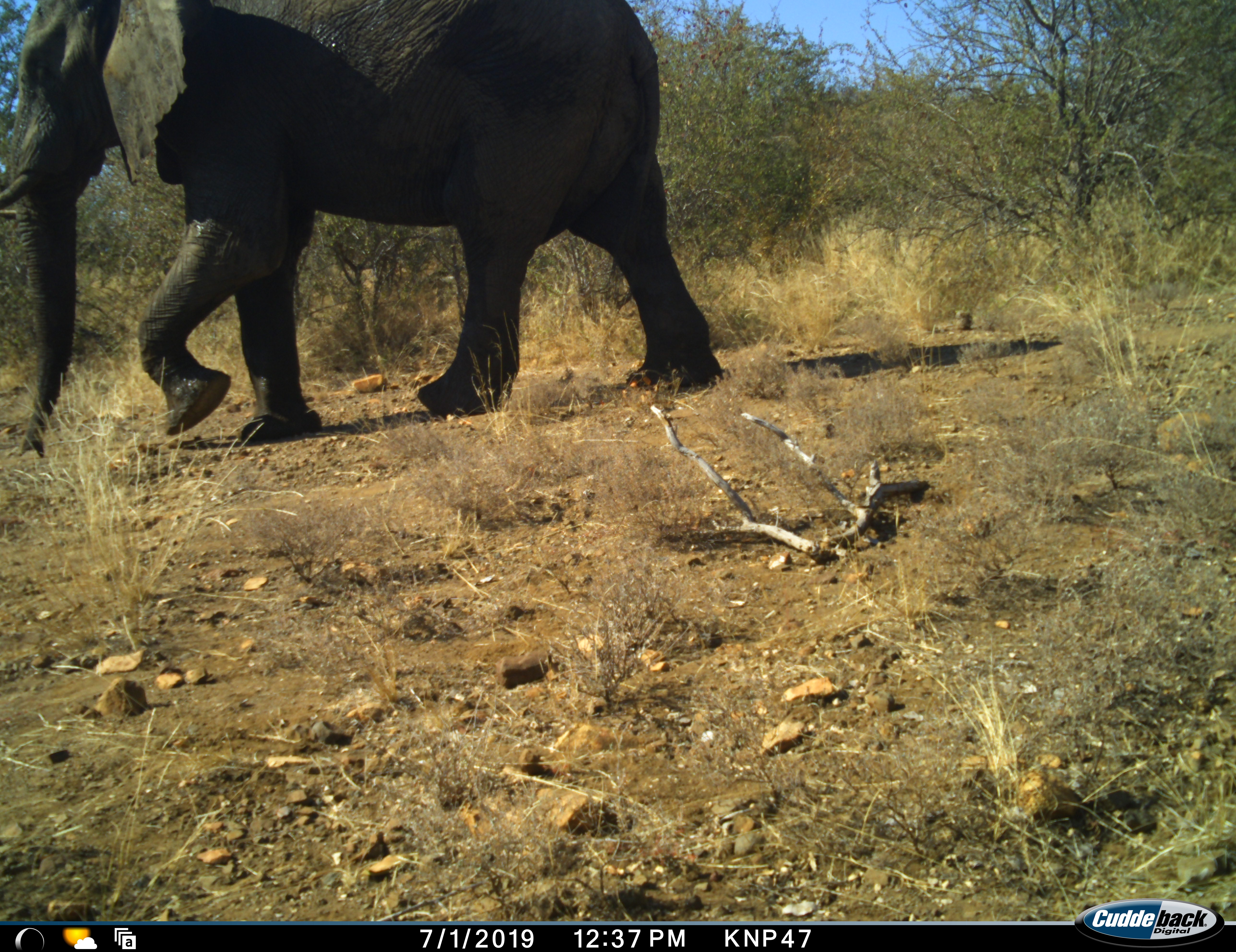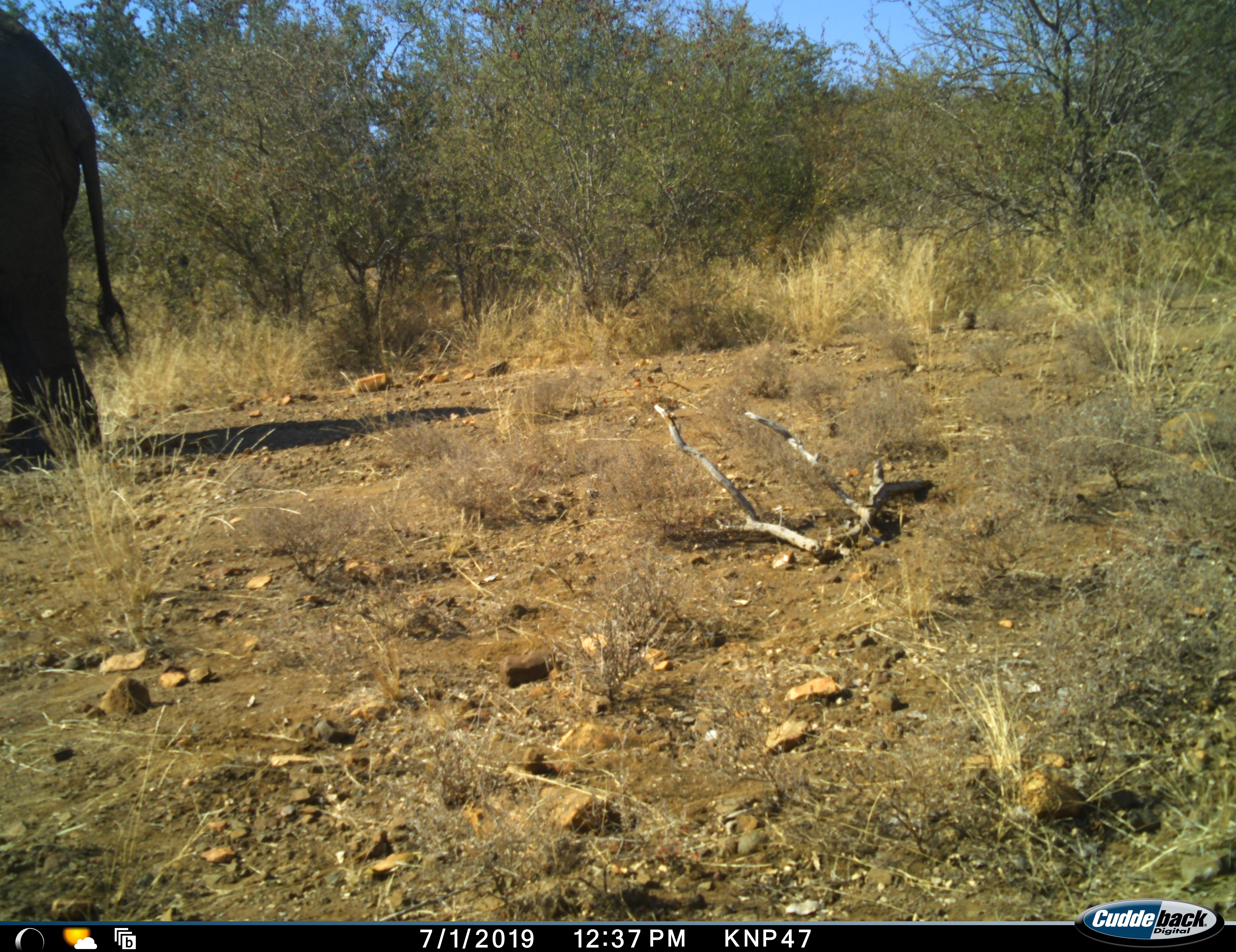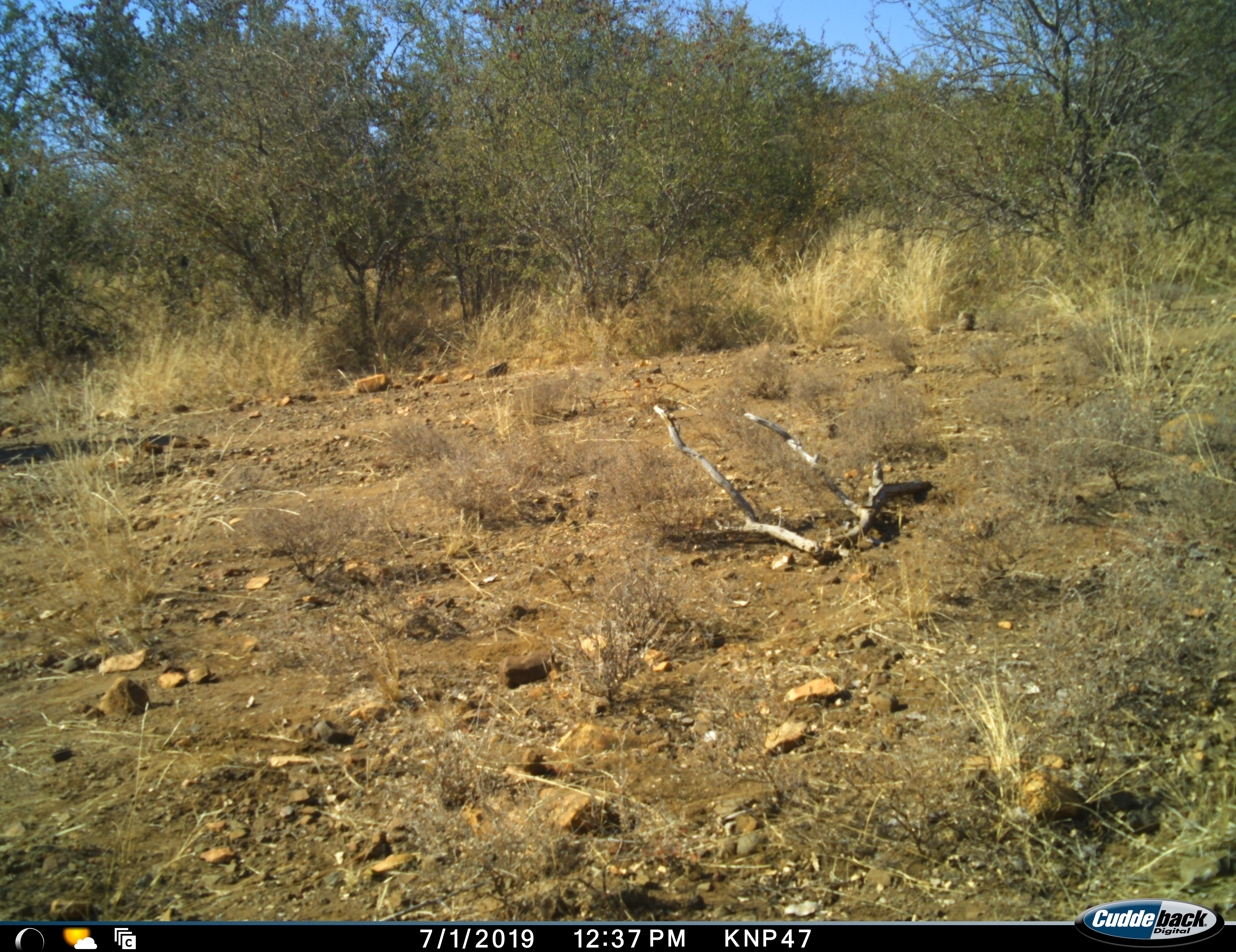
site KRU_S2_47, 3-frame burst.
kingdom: Animalia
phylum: Chordata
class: Mammalia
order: Proboscidea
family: Elephantidae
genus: Loxodonta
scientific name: Loxodonta africana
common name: african bush elephant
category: elephant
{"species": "elephant (african bush elephant) (Loxodonta africana)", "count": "1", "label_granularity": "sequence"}